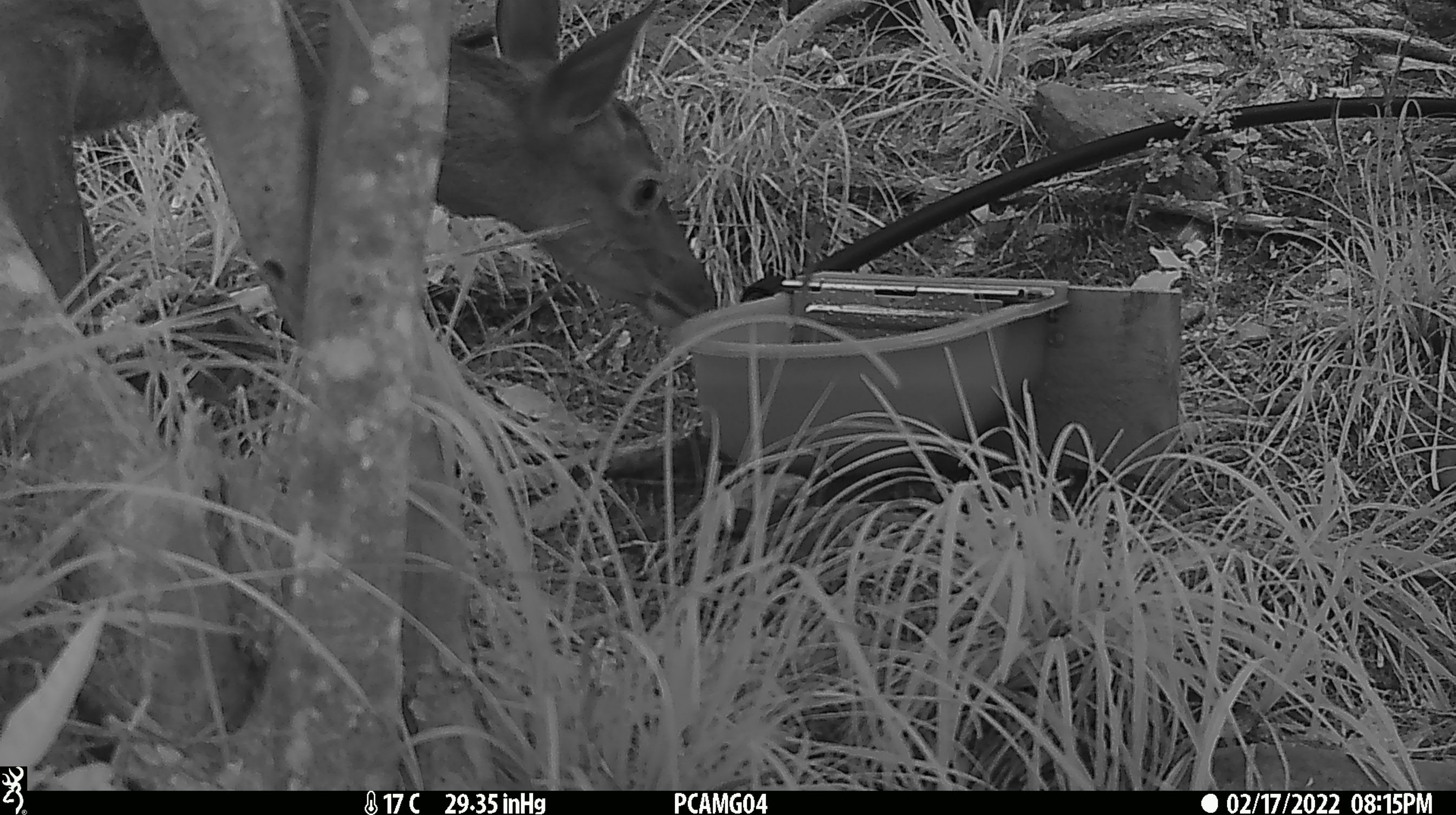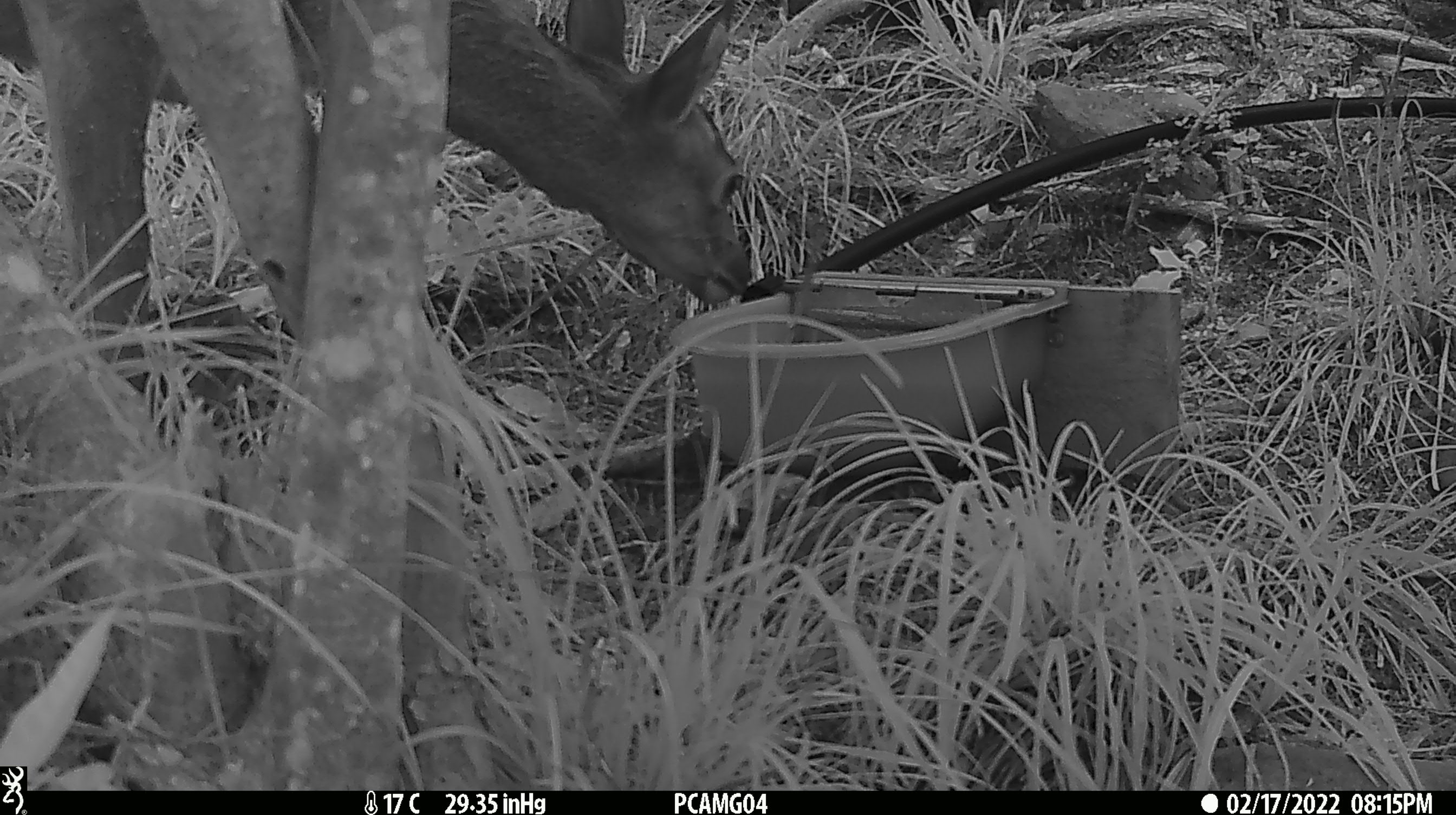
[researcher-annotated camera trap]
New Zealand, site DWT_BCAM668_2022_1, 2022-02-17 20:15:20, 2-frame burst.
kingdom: Animalia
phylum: Chordata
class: Mammalia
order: Artiodactyla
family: Cervidae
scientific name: Cervidae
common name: deer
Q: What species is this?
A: Deer (Cervidae).